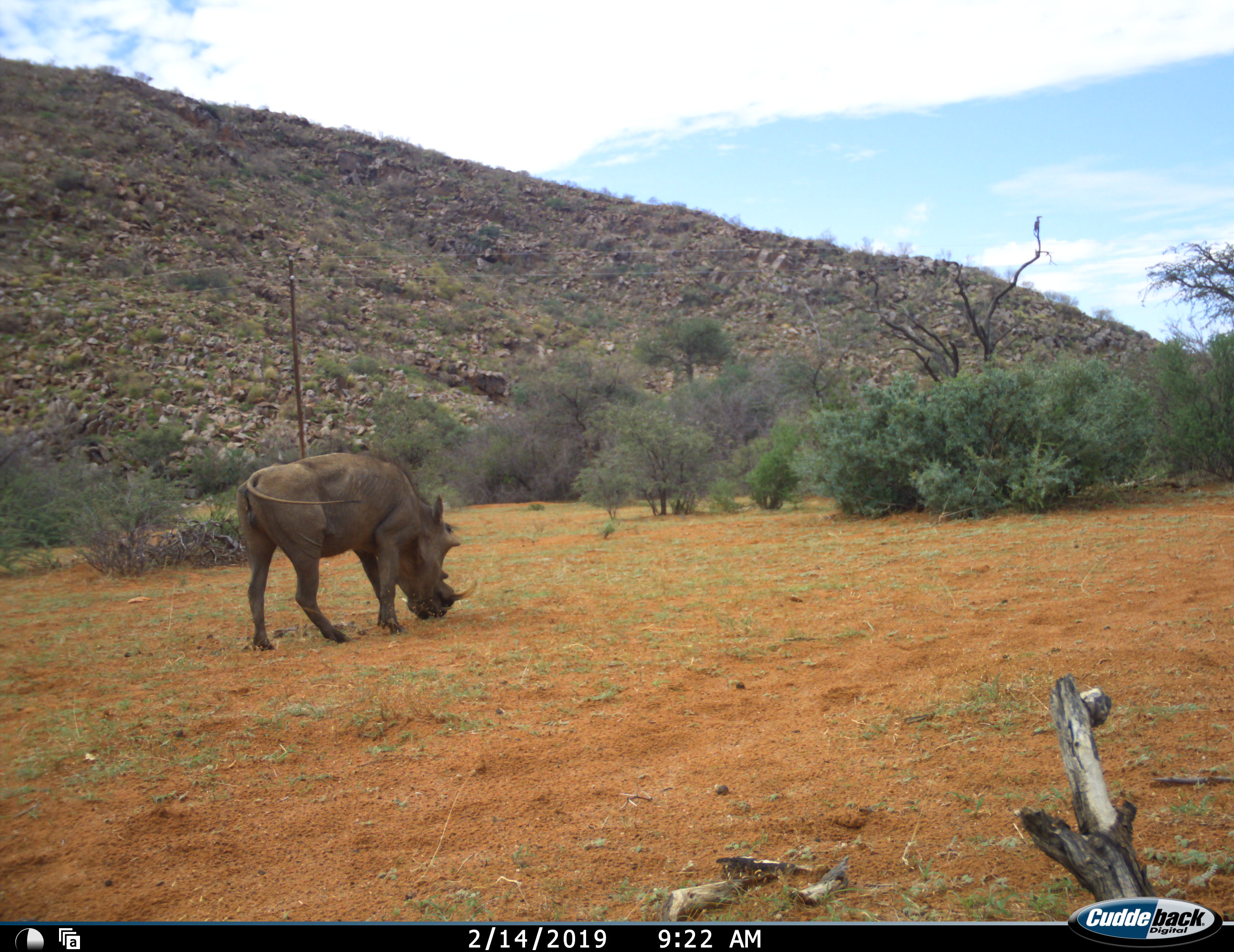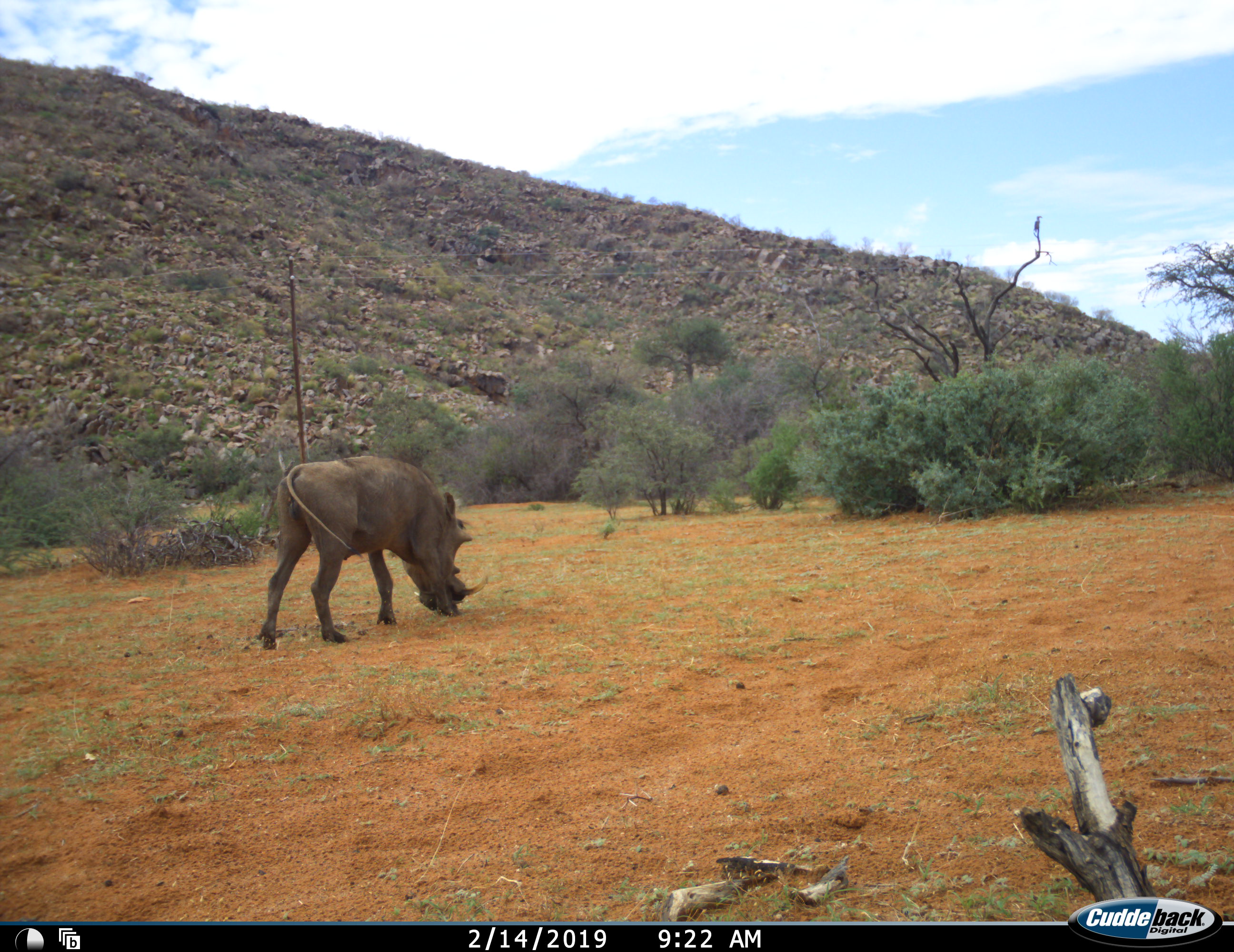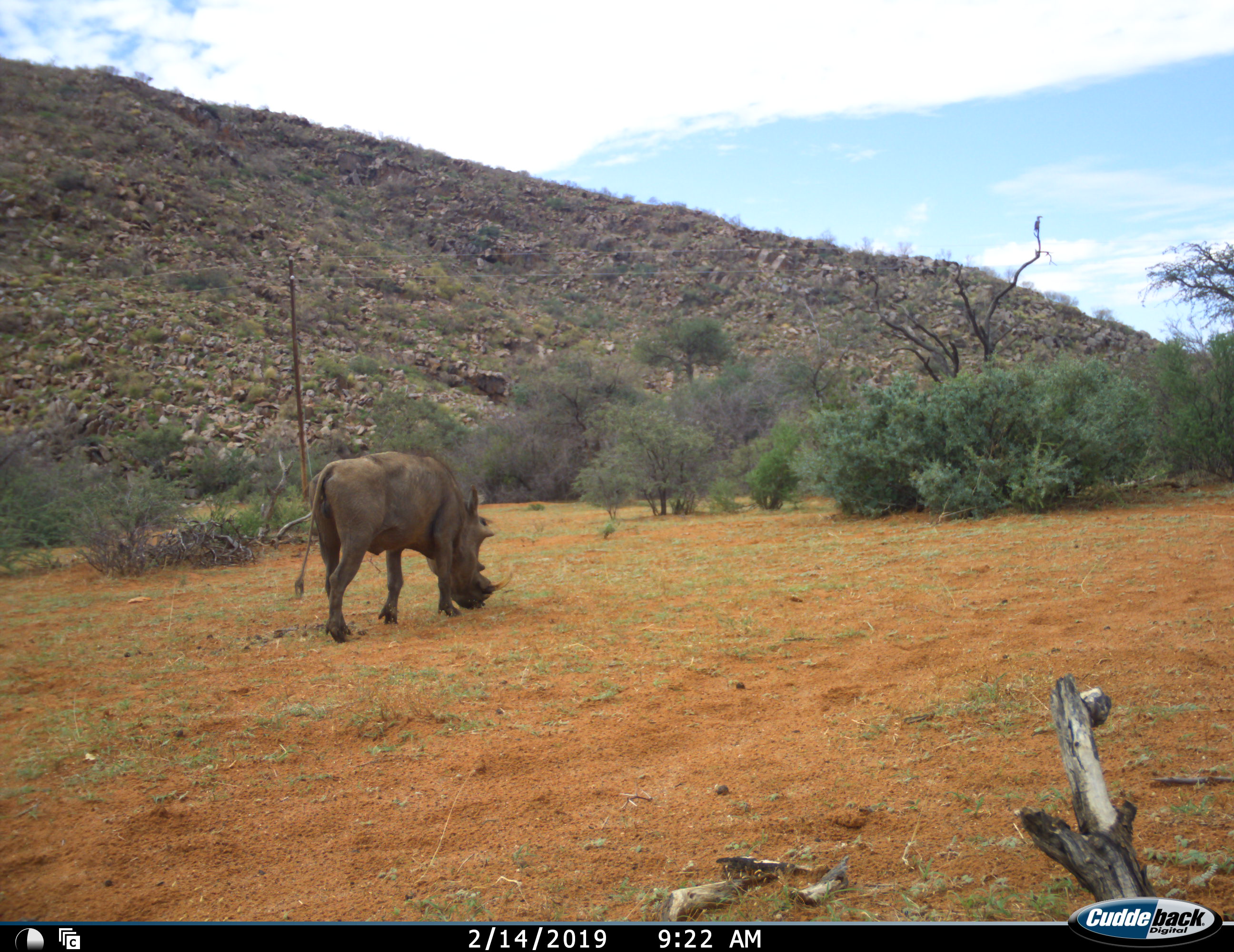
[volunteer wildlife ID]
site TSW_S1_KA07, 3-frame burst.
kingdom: Animalia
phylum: Chordata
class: Mammalia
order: Artiodactyla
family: Suidae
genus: Phacochoerus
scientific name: Phacochoerus africanus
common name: warthog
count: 1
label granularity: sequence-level